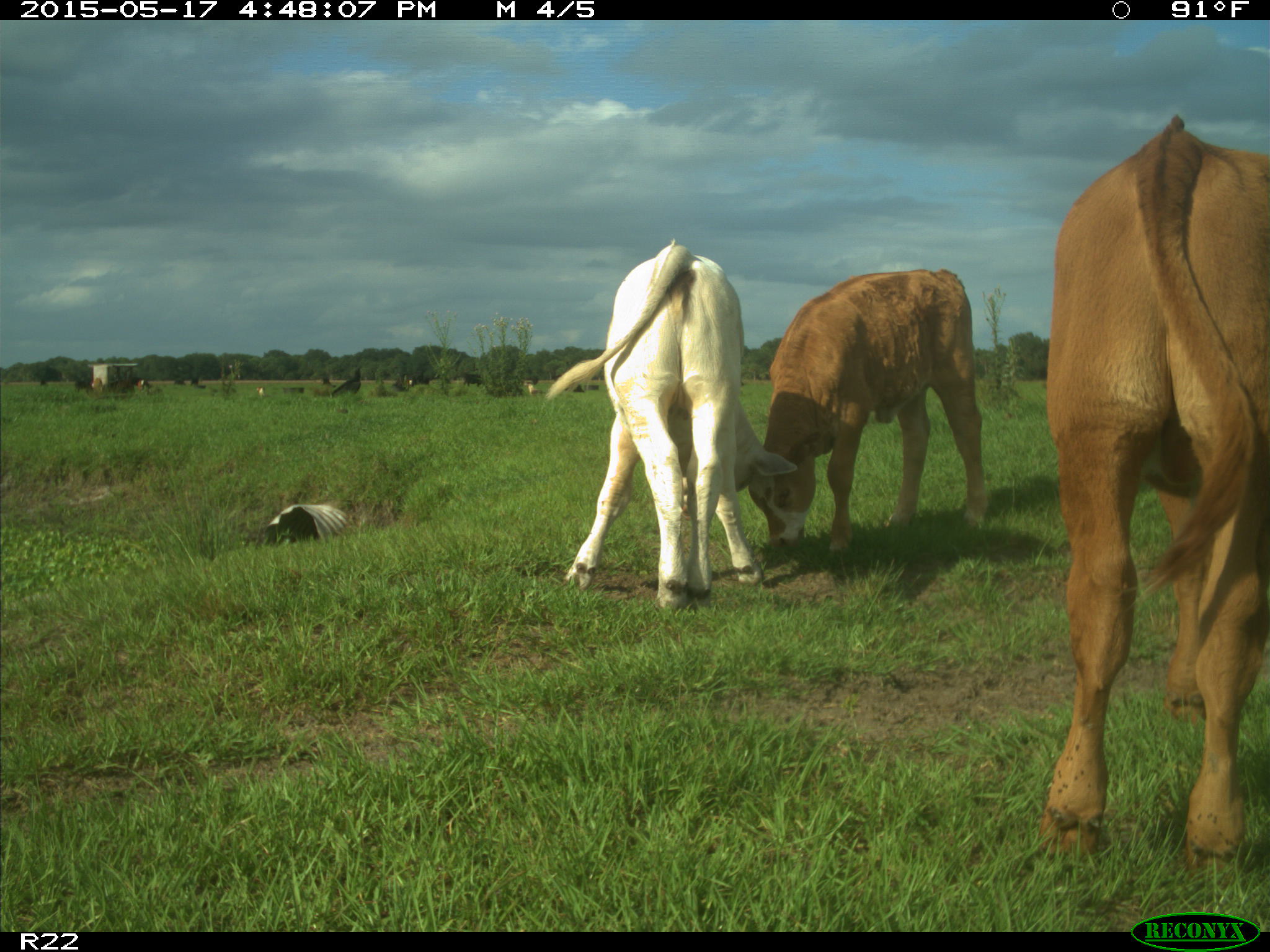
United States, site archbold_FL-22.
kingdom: Animalia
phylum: Chordata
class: Mammalia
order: Artiodactyla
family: Bovidae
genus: Bos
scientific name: Bos taurus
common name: domestic cow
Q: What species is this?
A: Bos taurus (domestic cow).